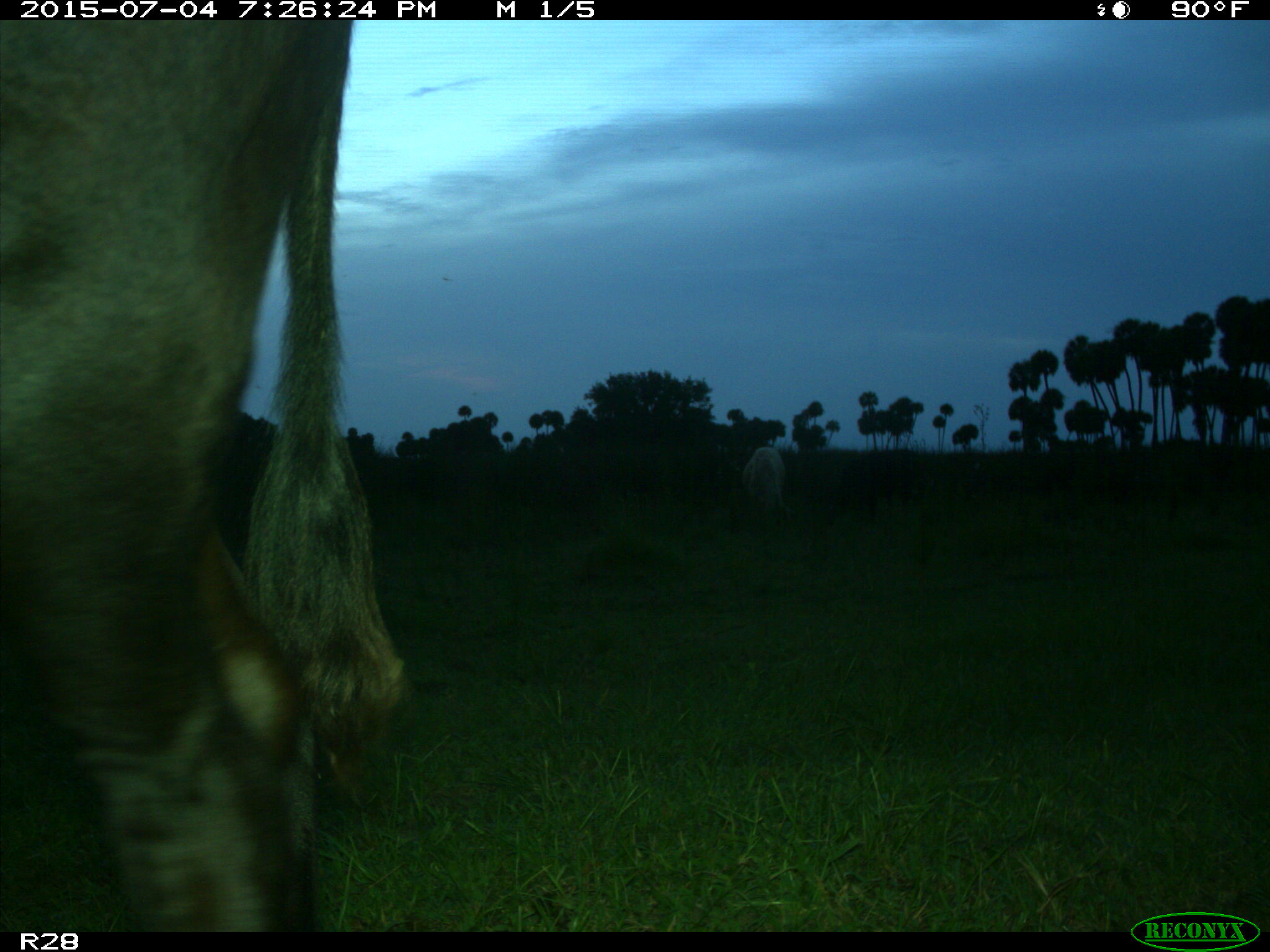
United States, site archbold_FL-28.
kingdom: Animalia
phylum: Chordata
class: Mammalia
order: Artiodactyla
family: Bovidae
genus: Bos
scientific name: Bos taurus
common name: domestic cow